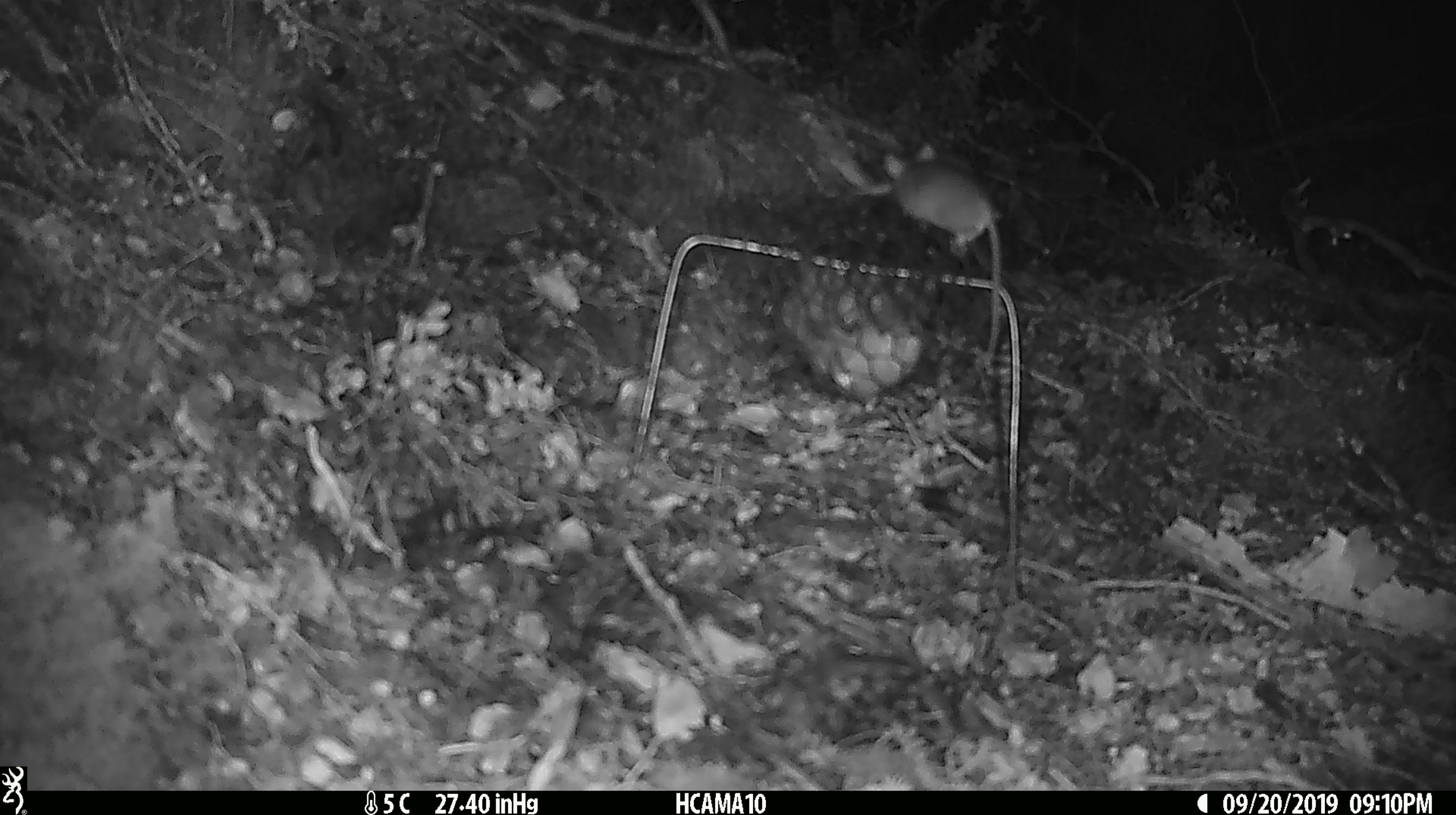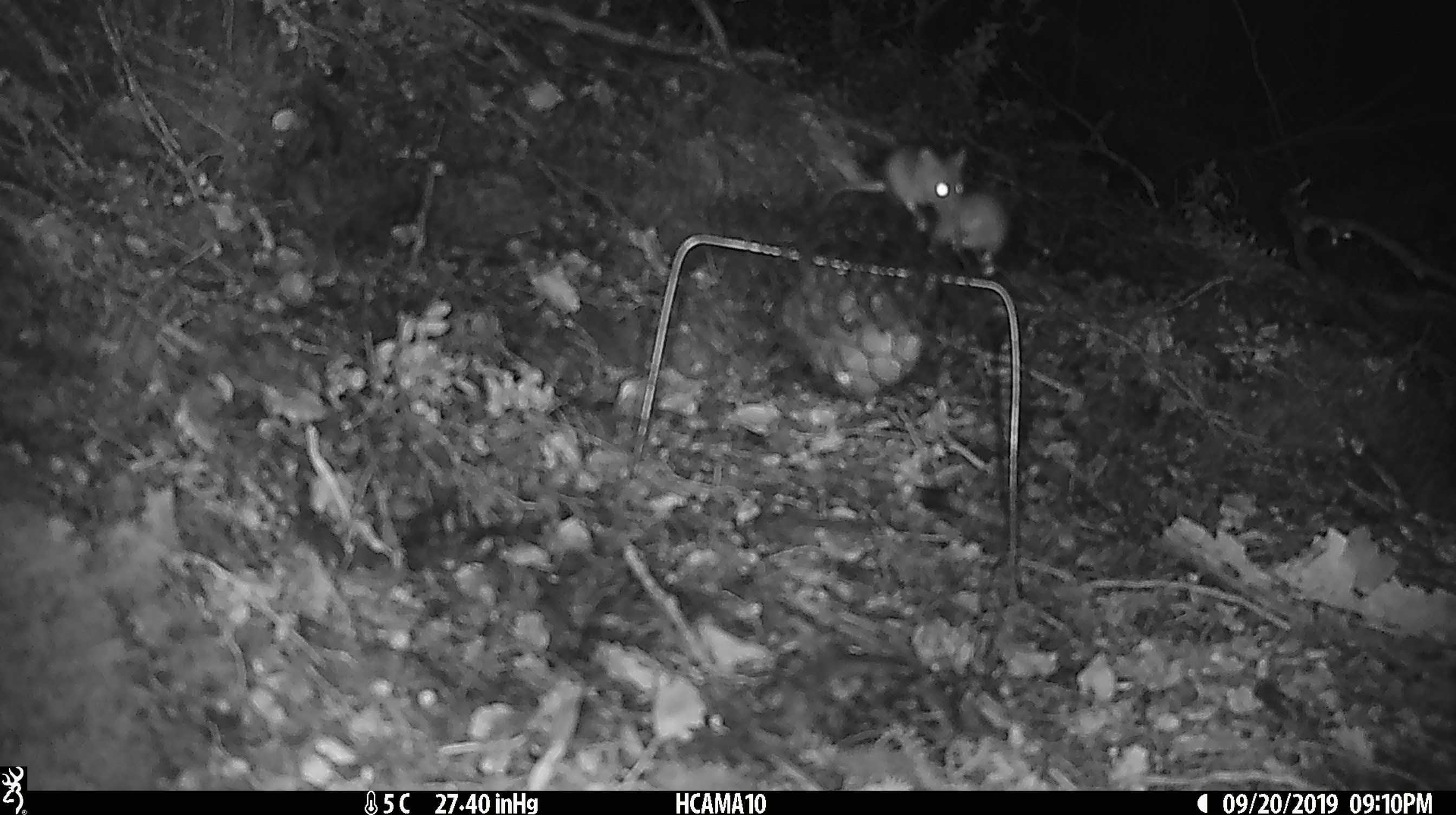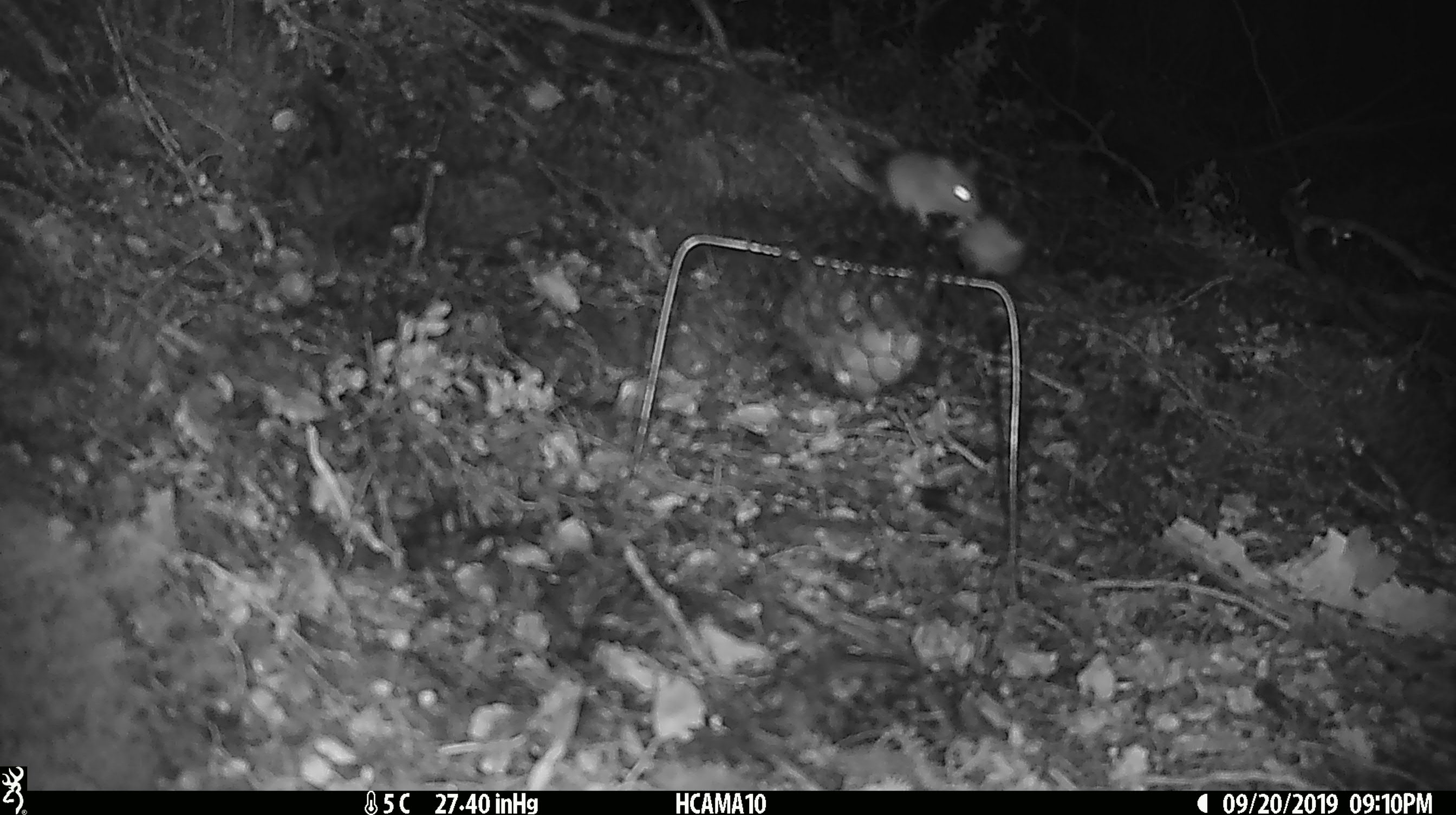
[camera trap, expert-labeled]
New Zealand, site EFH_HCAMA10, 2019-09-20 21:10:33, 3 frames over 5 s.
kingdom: Animalia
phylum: Chordata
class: Mammalia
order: Rodentia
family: Muridae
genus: Mus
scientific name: Mus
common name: mouse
Mouse (Mus).